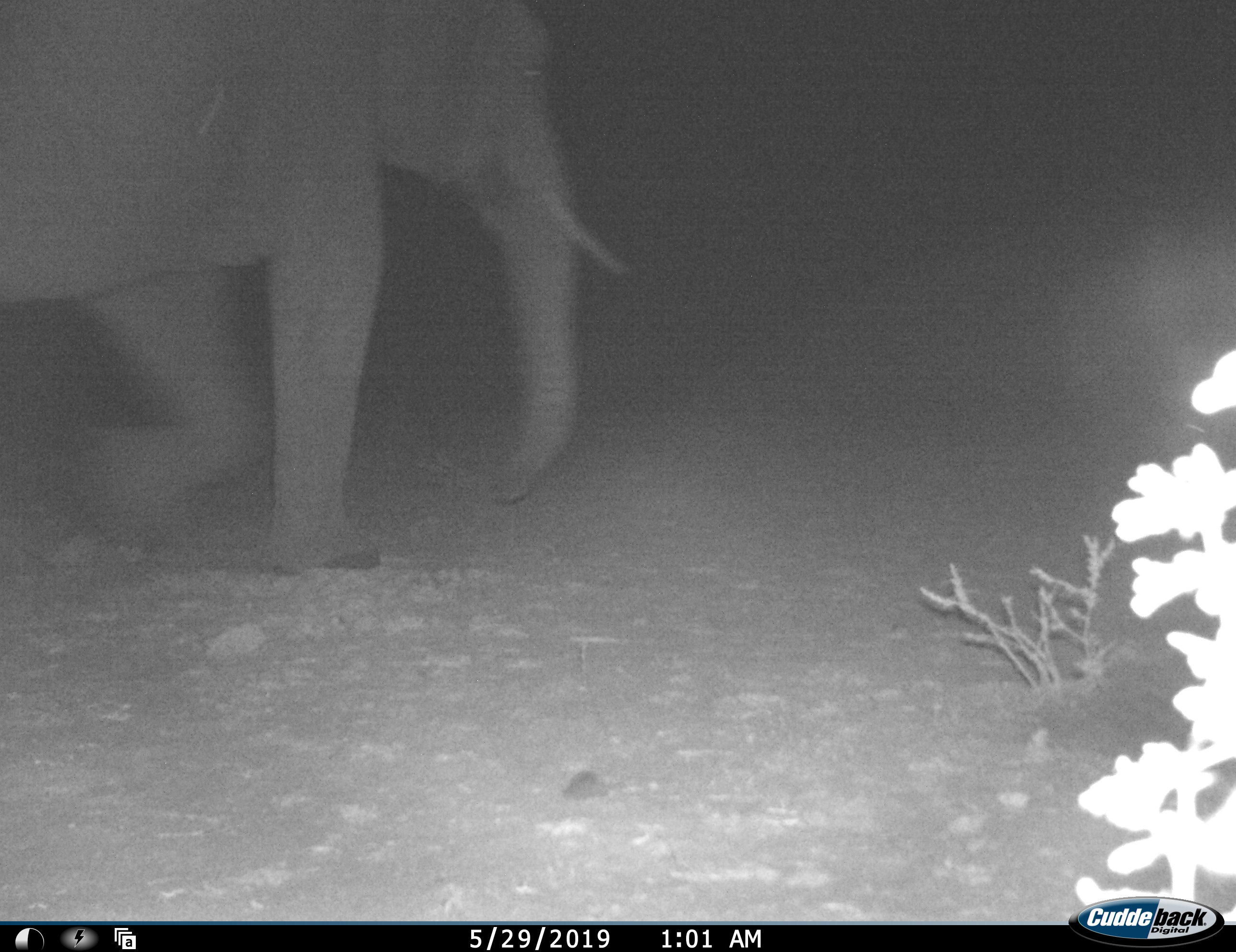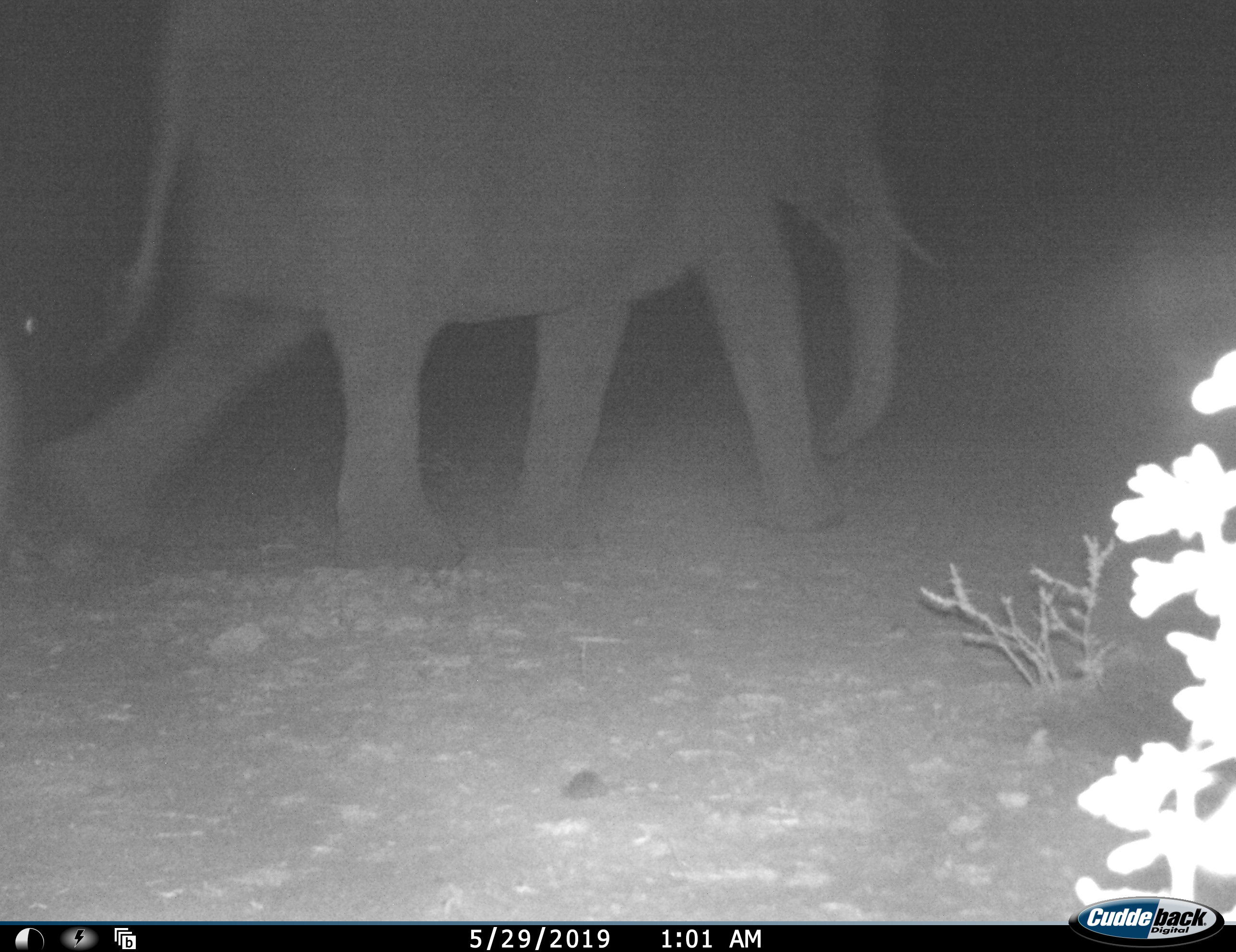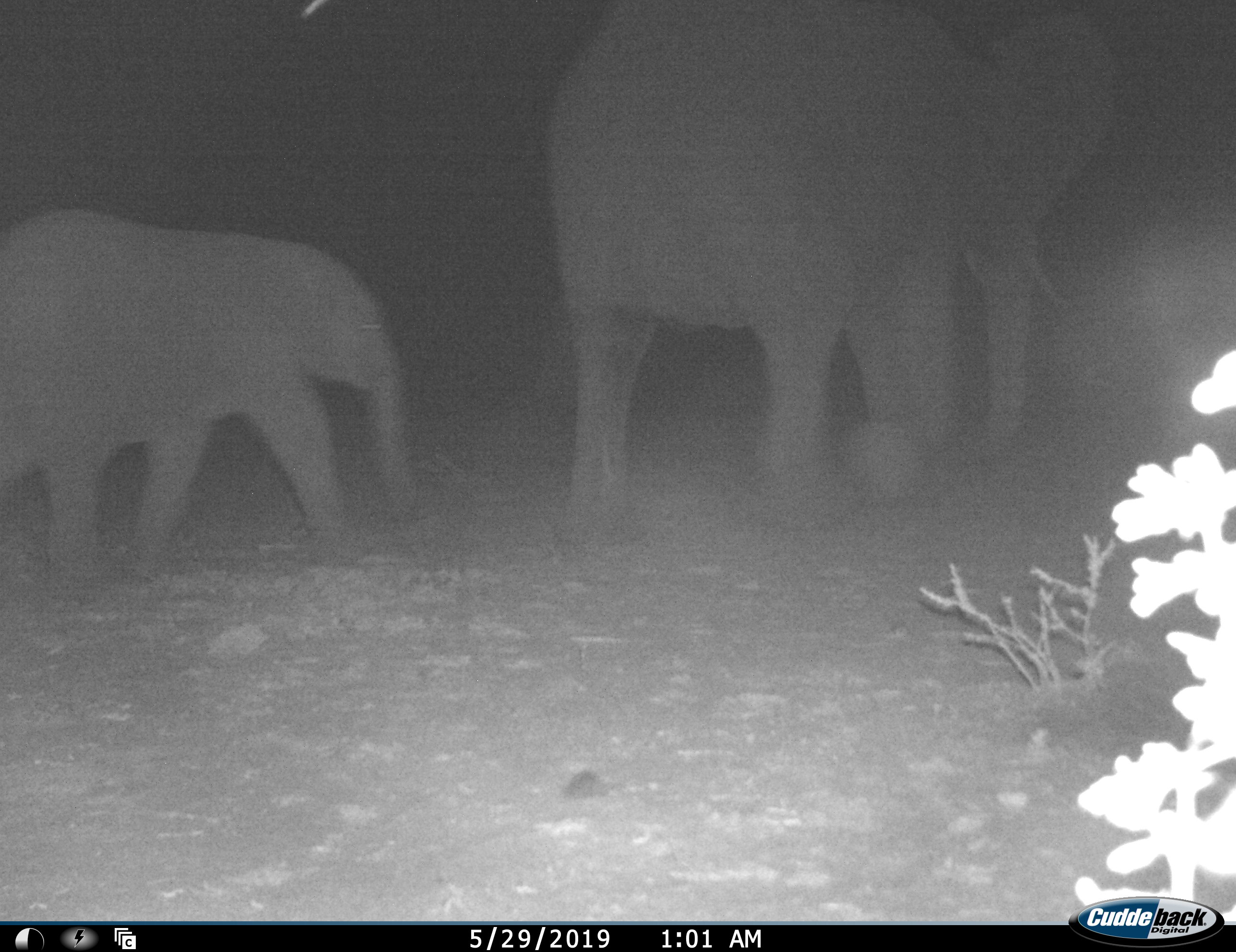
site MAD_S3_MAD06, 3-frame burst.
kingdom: Animalia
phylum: Chordata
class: Mammalia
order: Proboscidea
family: Elephantidae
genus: Loxodonta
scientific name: Loxodonta africana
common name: african bush elephant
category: elephant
Elephant (african bush elephant) (Loxodonta africana), count 2. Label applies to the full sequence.